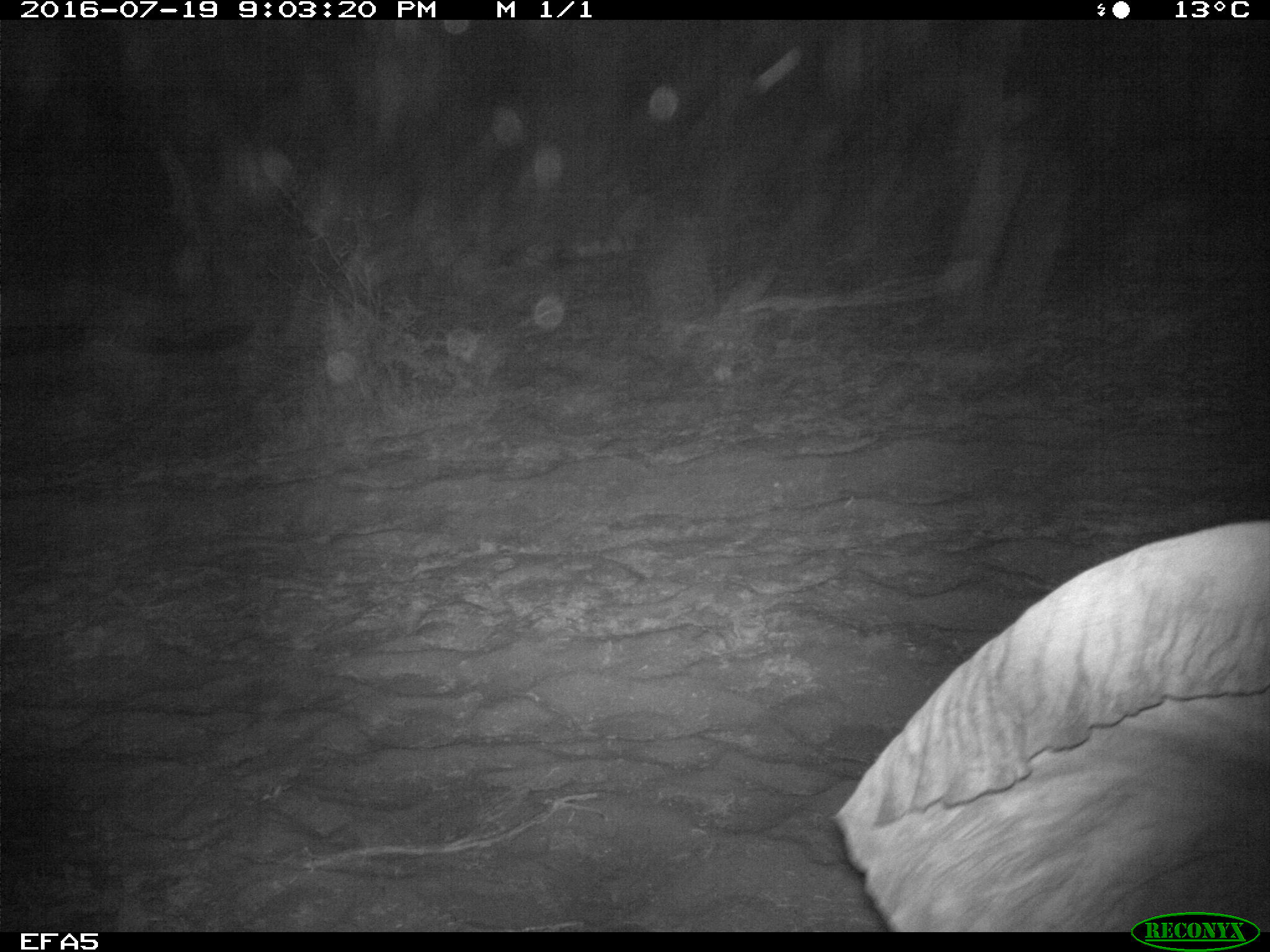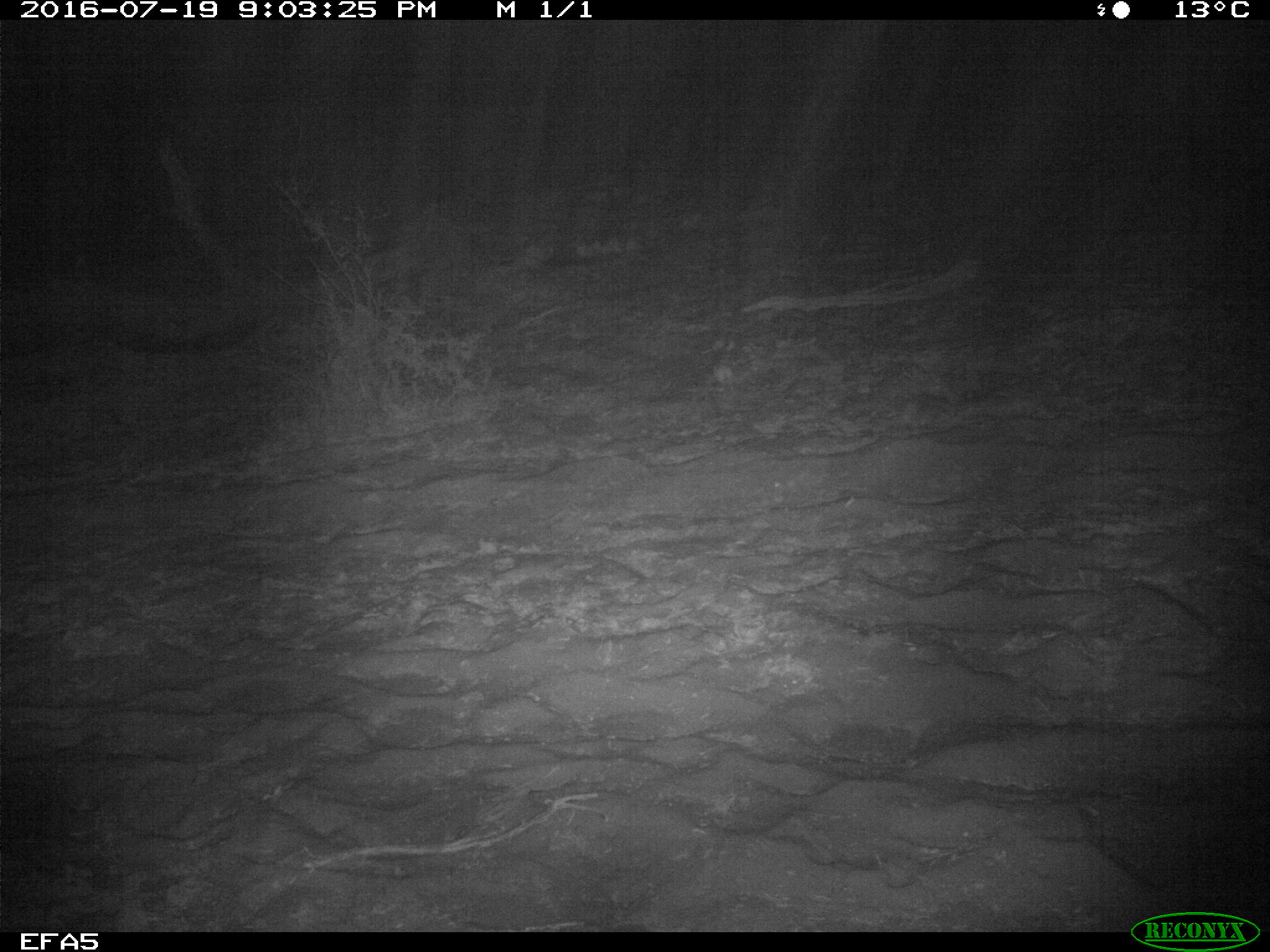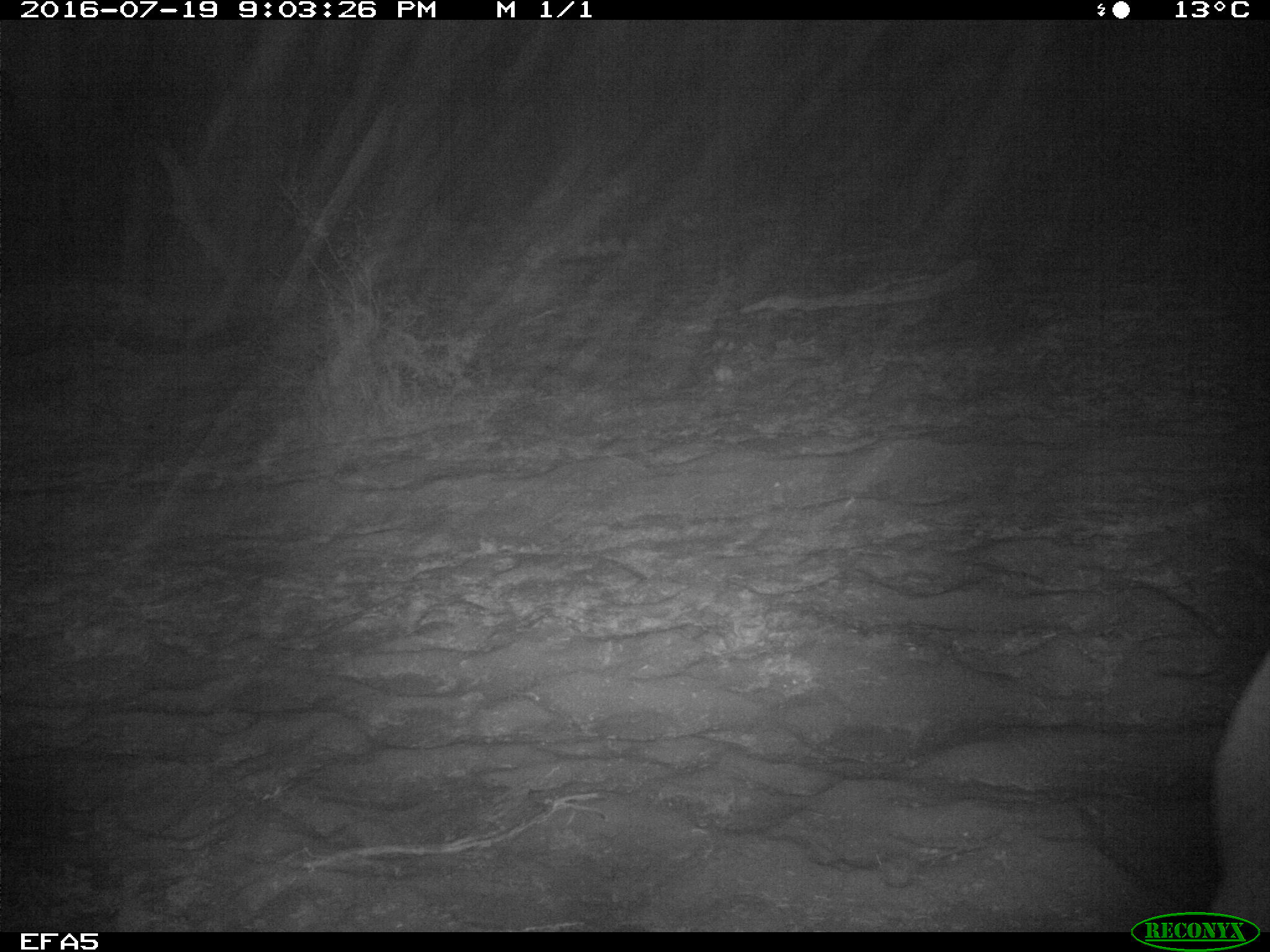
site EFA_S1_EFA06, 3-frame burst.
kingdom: Animalia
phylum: Chordata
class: Mammalia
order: Proboscidea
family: Elephantidae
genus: Loxodonta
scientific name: Loxodonta africana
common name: african bush elephant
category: elephant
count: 1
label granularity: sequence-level